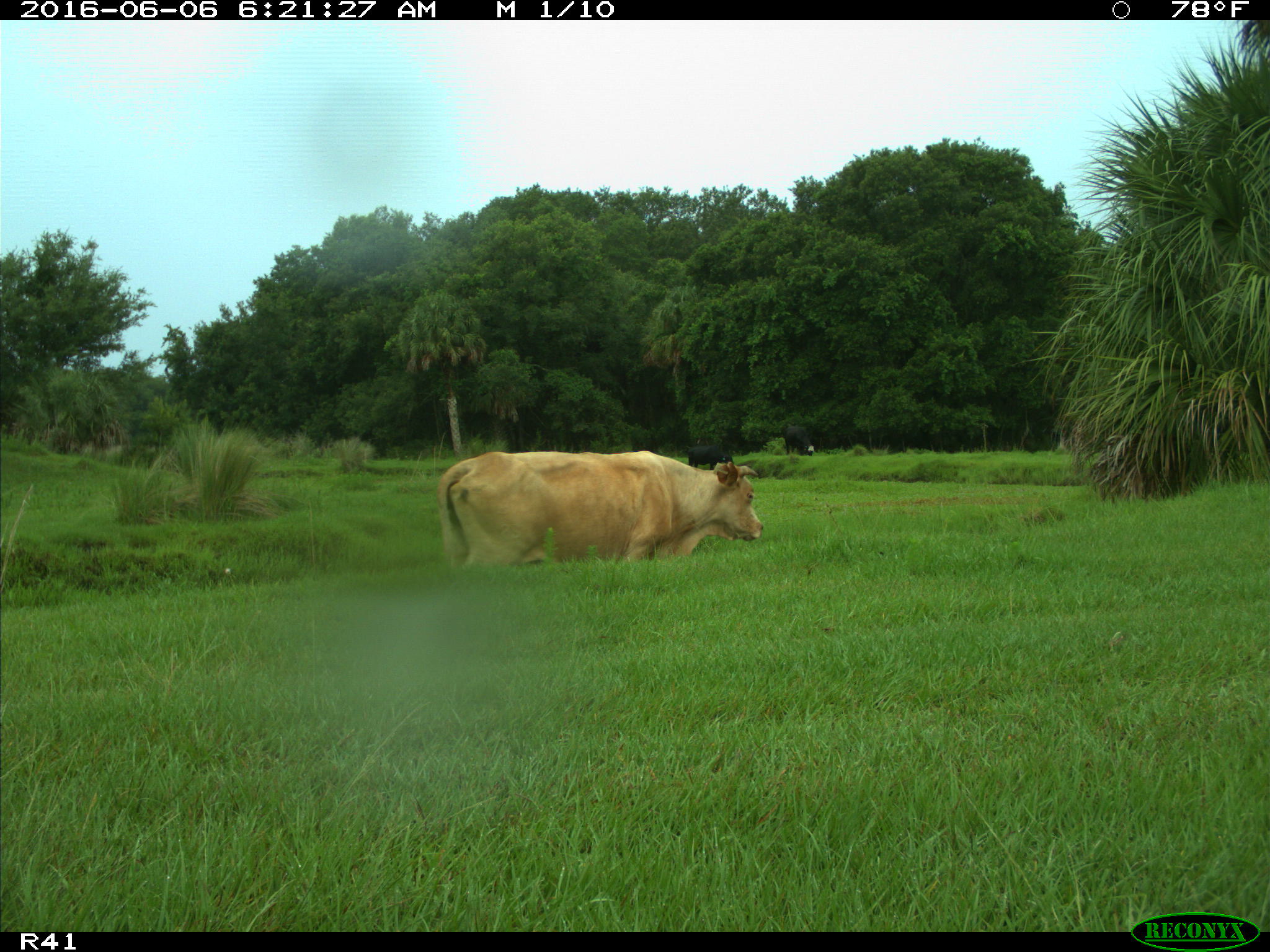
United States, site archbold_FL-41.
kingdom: Animalia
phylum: Chordata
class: Mammalia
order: Artiodactyla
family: Bovidae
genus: Bos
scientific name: Bos taurus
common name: domestic cow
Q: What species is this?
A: Bos taurus (domestic cow).